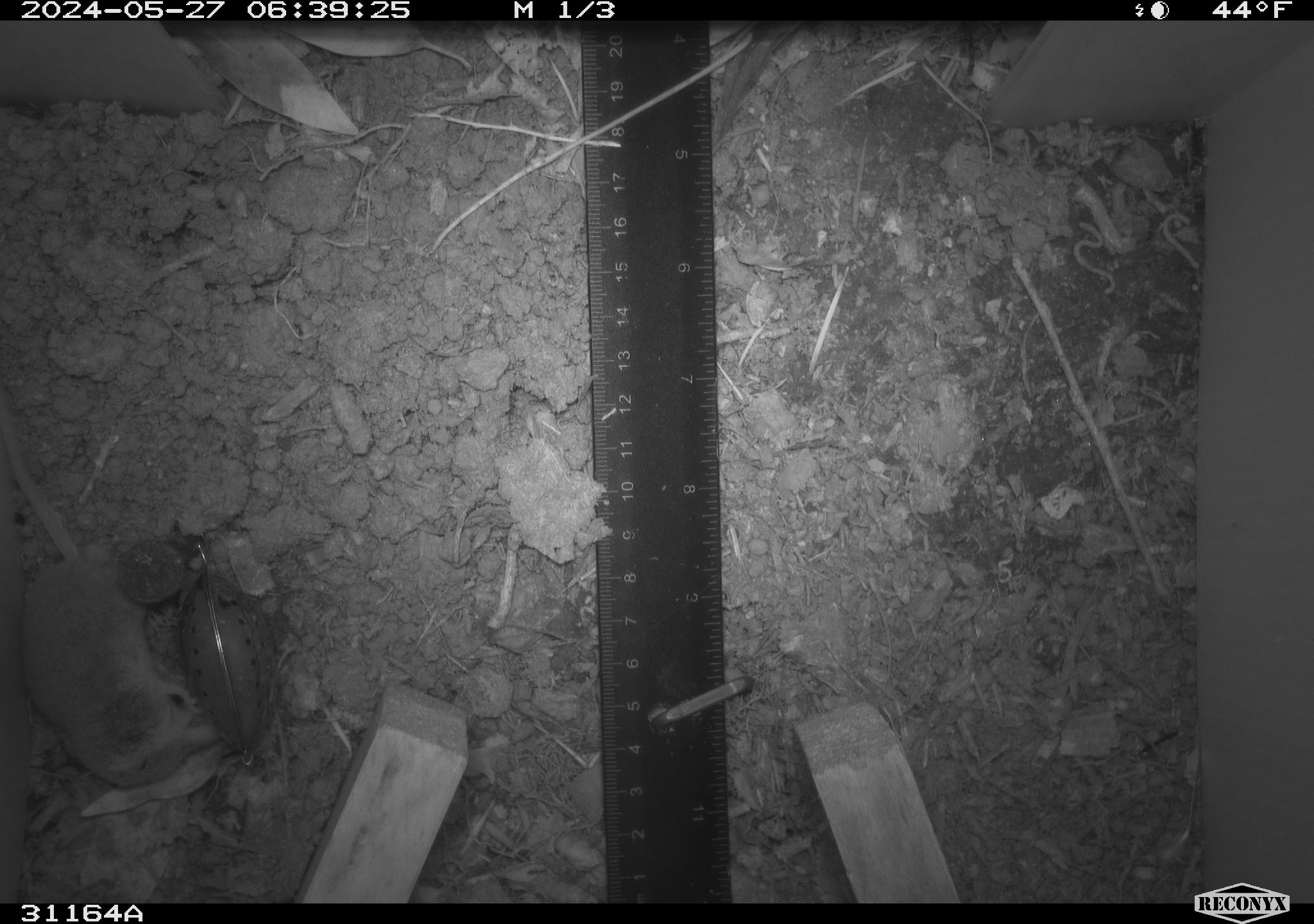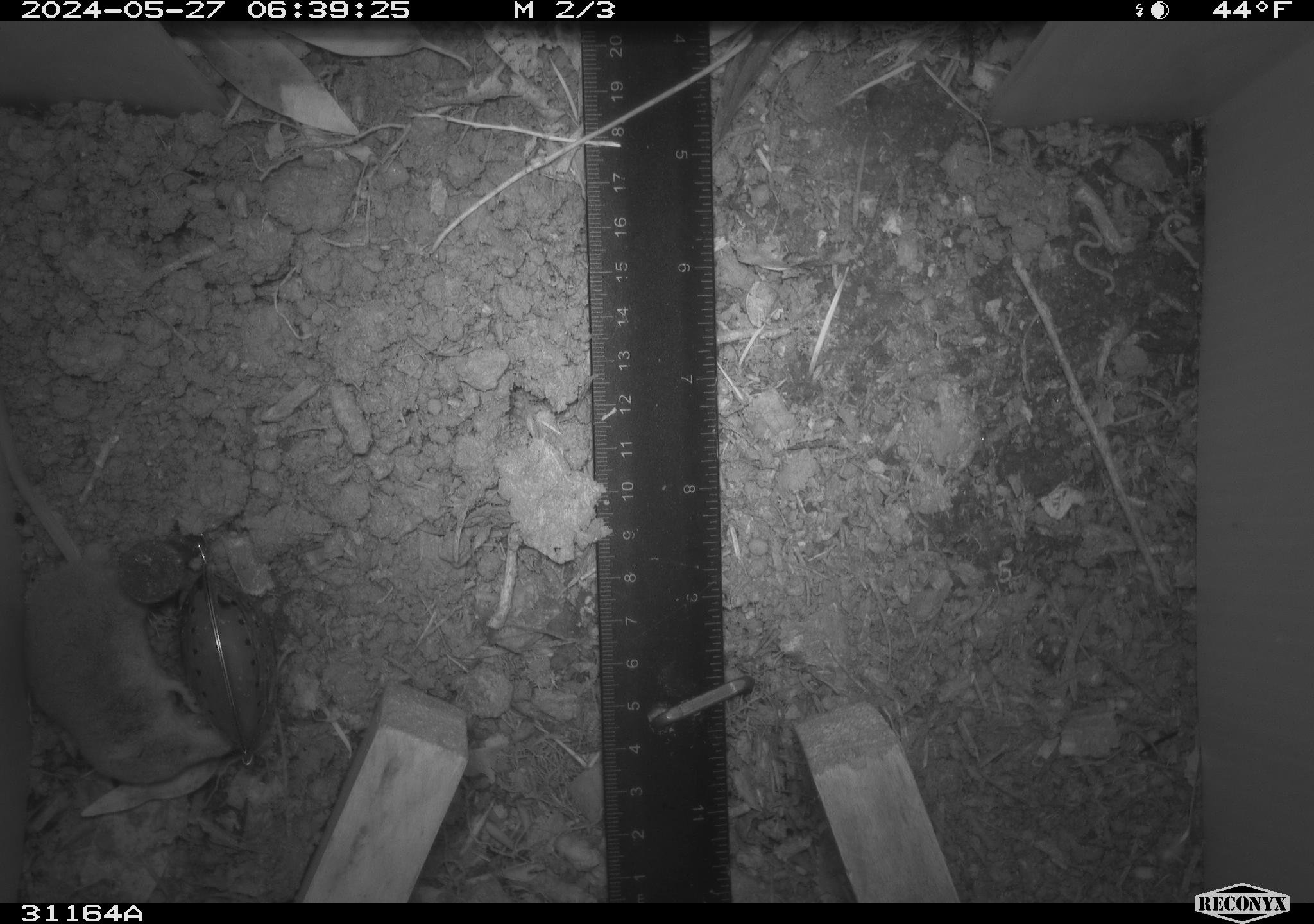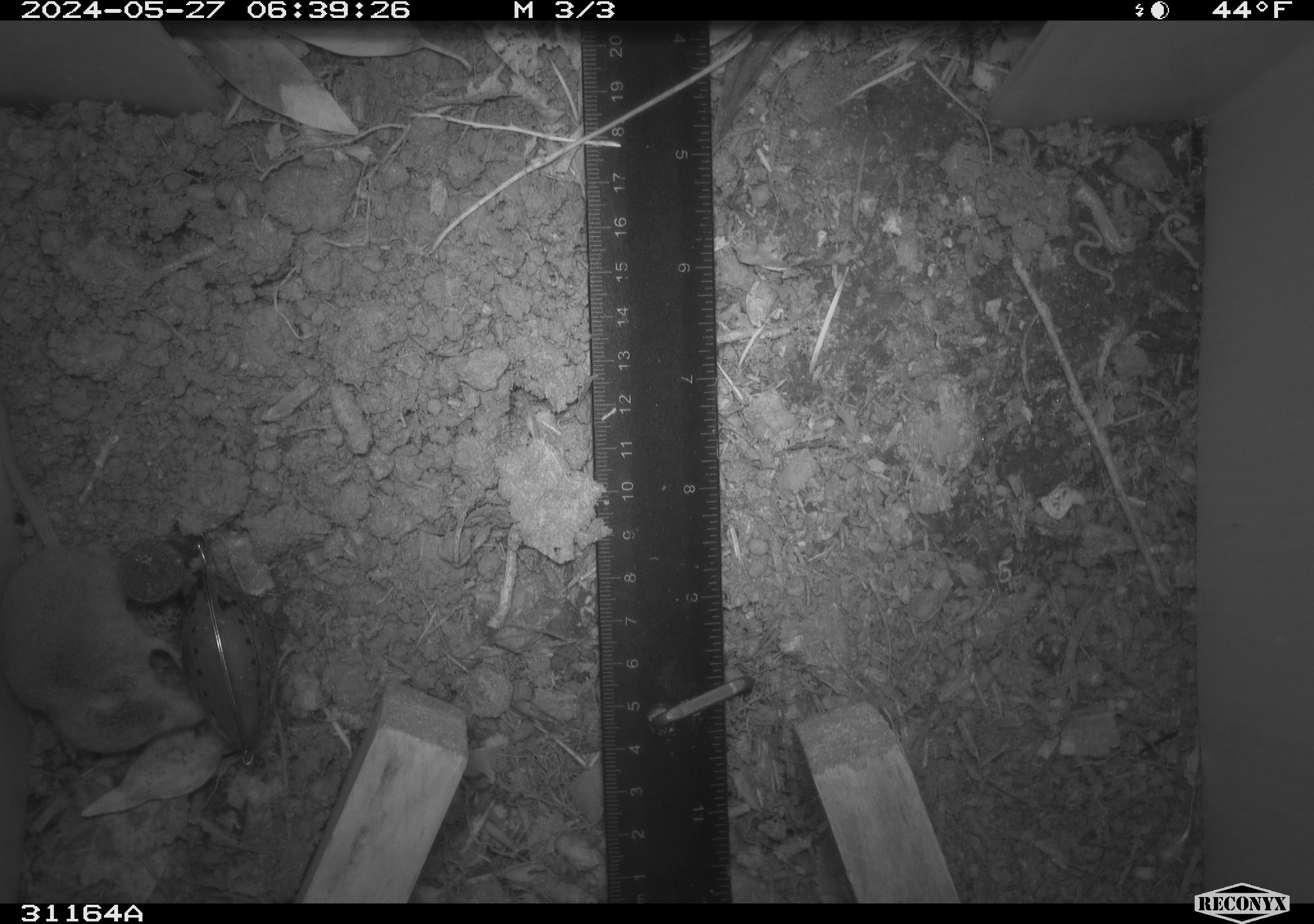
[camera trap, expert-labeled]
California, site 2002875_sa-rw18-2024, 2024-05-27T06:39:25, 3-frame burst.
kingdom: Animalia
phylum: Chordata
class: Mammalia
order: Eulipotyphla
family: Soricidae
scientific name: Soricidae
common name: shrews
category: soricidae family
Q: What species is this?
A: Soricidae family (shrews) (Soricidae).